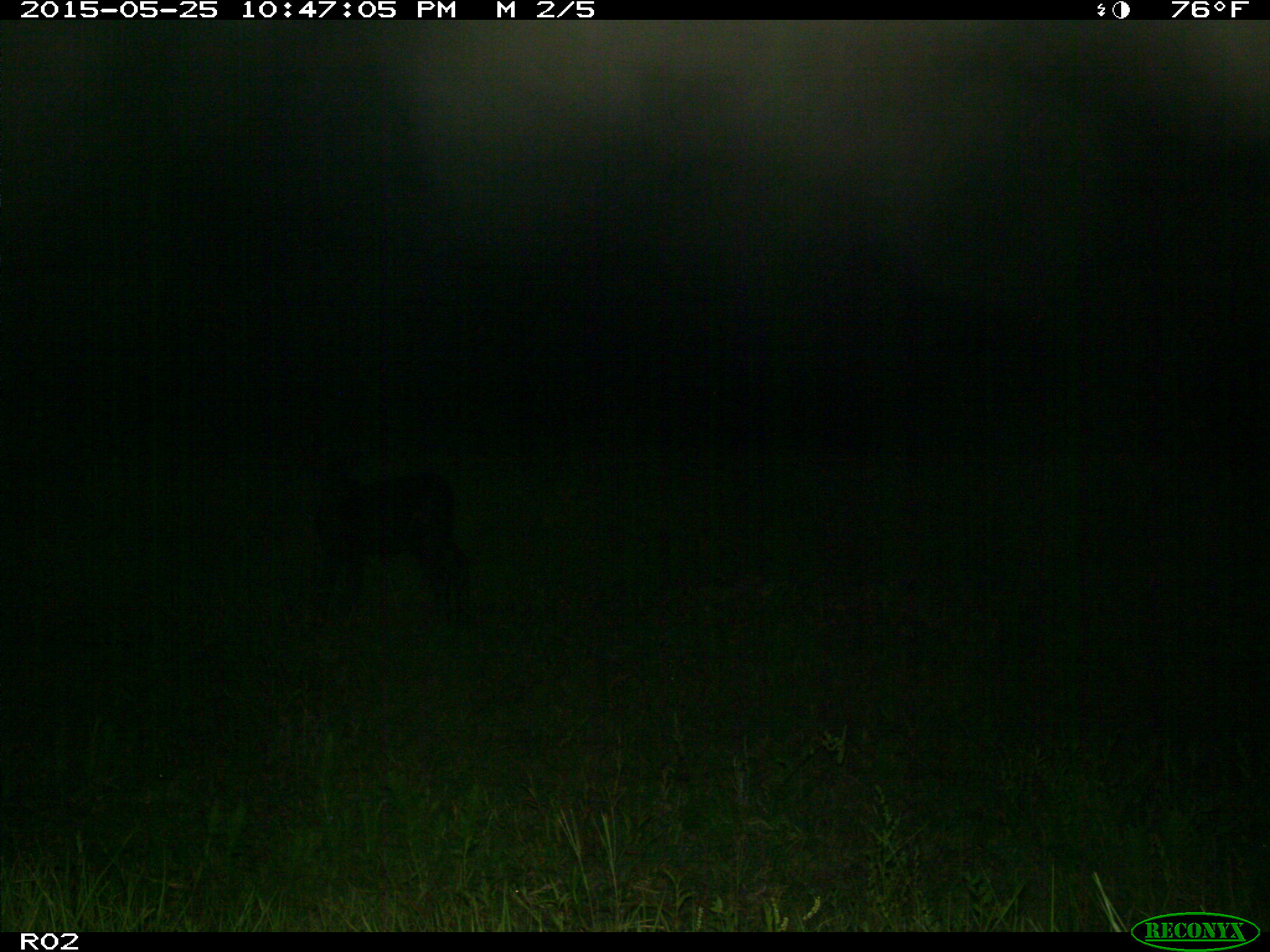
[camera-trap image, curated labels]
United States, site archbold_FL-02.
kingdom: Animalia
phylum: Chordata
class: Mammalia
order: Artiodactyla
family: Bovidae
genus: Bos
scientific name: Bos taurus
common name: domestic cow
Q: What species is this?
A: Bos taurus (domestic cow).